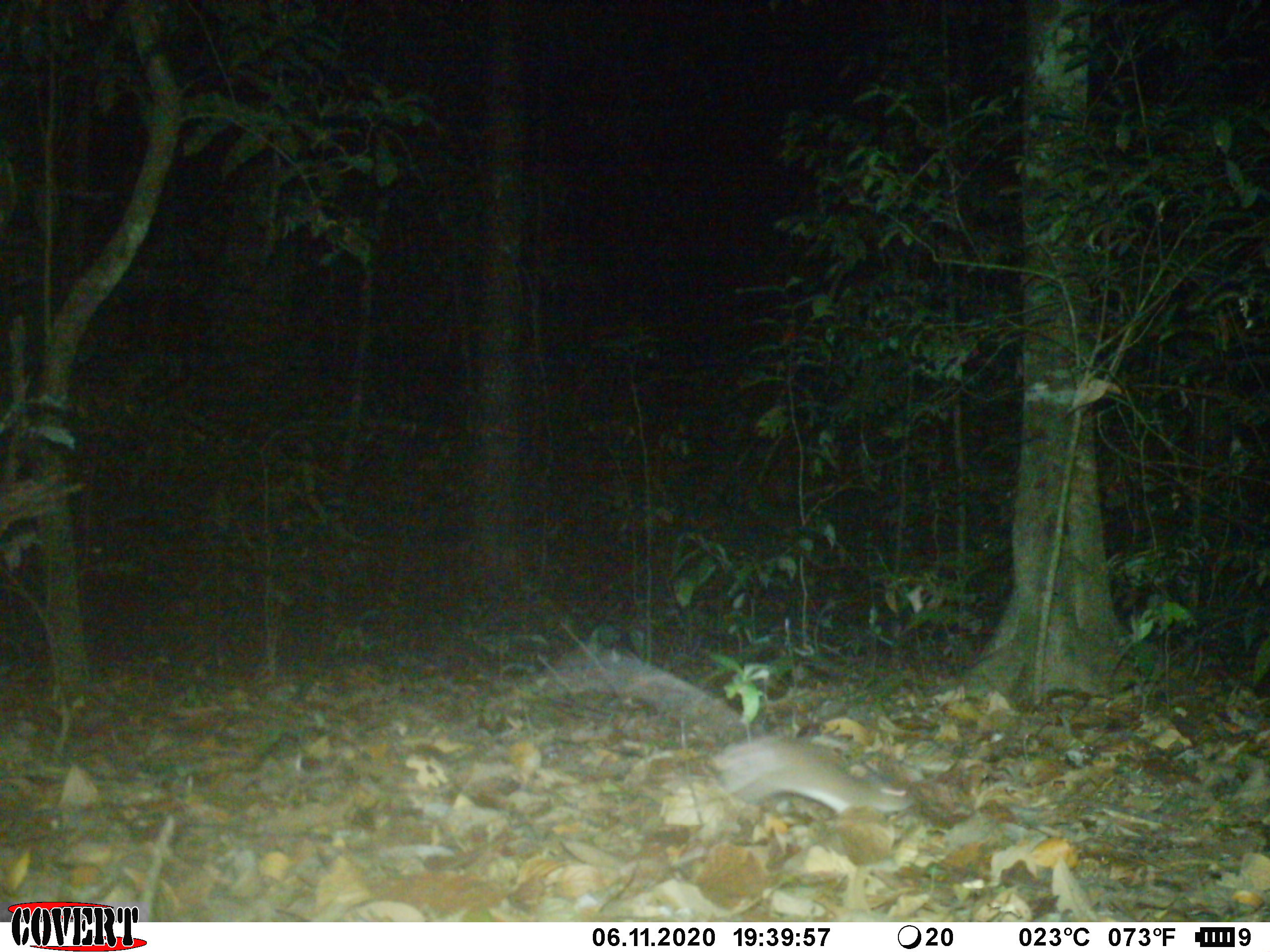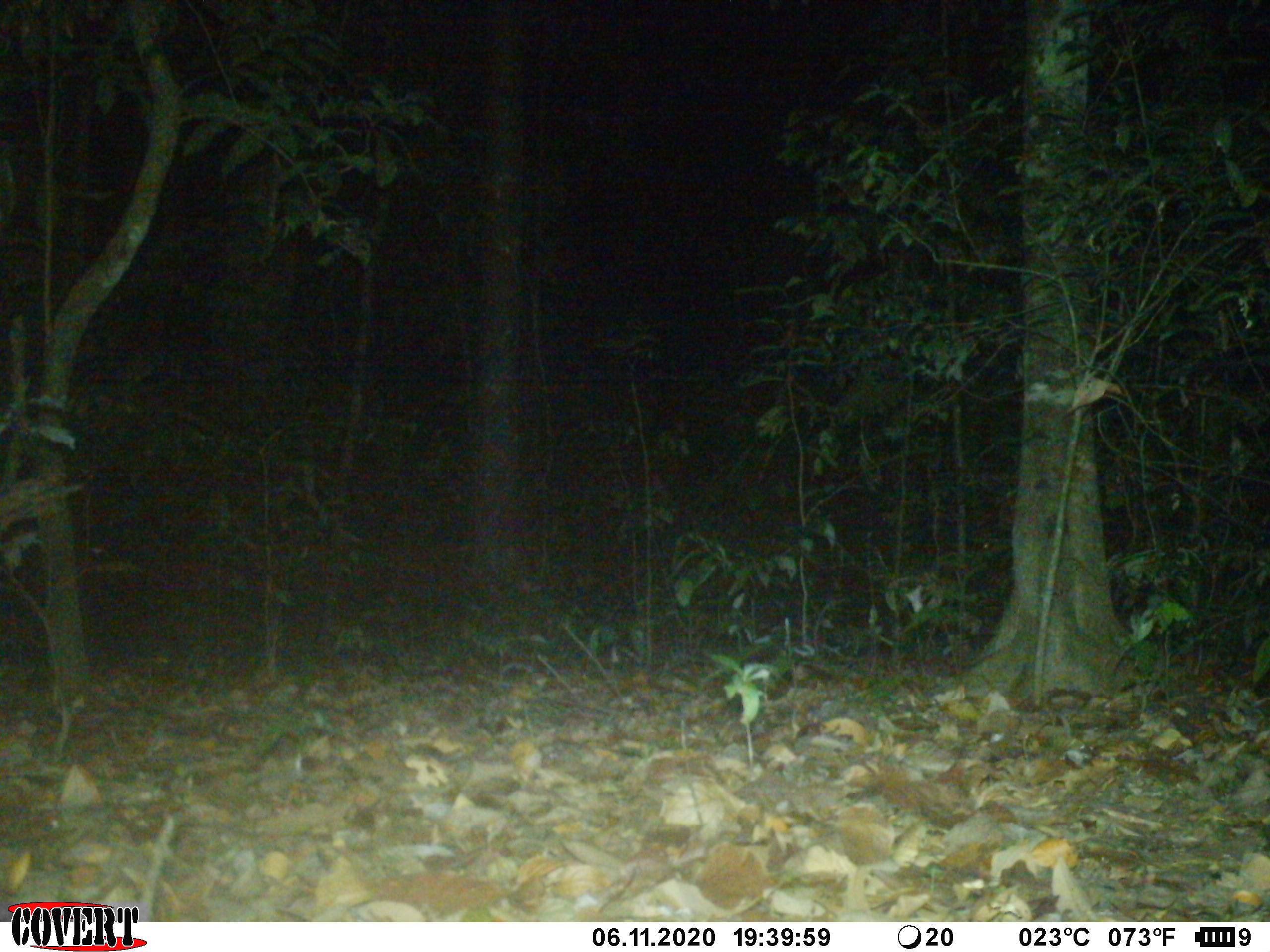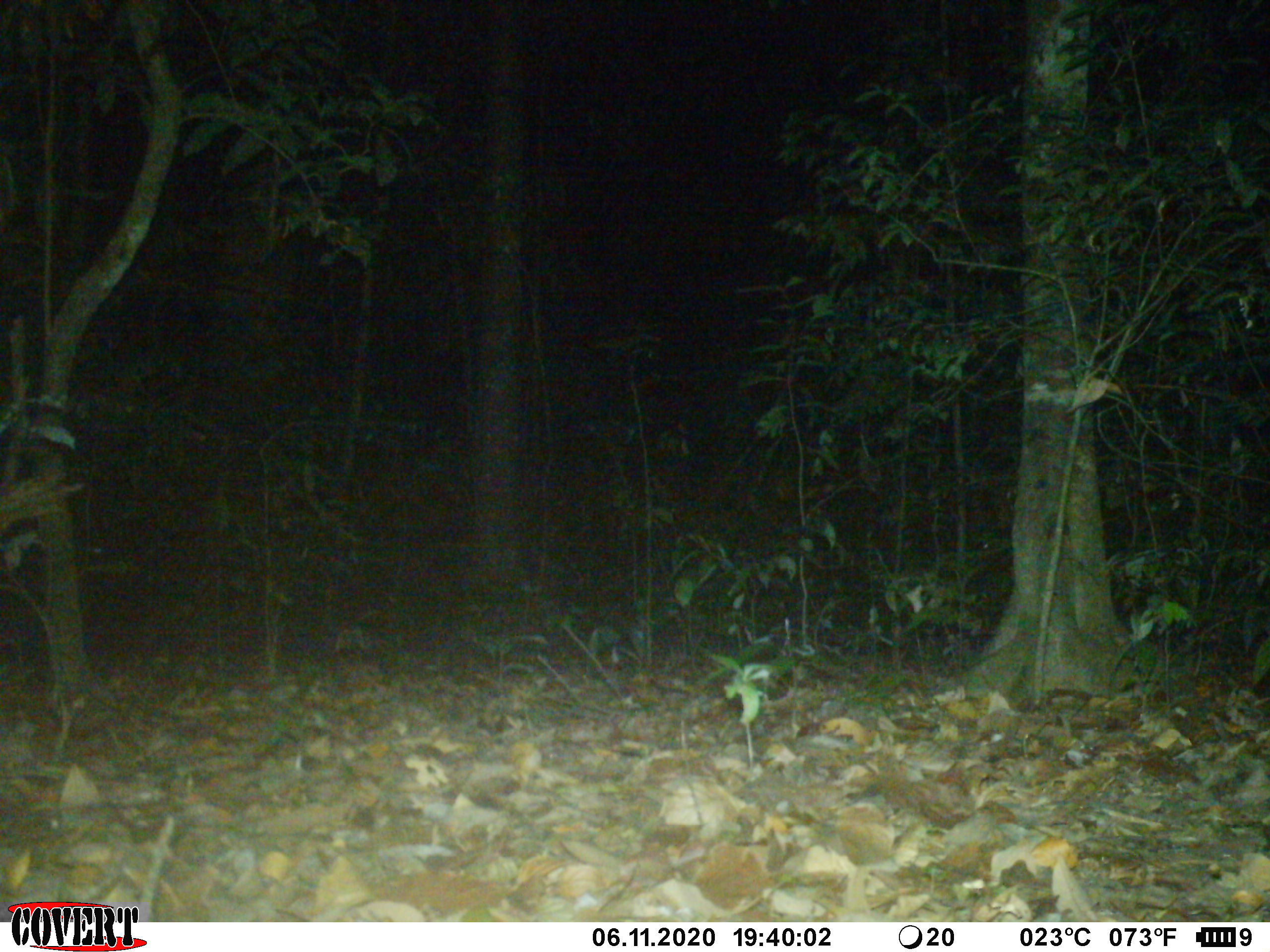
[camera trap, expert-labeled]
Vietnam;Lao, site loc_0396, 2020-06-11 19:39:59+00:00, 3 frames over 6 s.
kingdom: Animalia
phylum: Chordata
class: Mammalia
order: Rodentia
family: Muridae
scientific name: Muridae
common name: old-world mice and rats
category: unidentified murid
Unidentified murid (old-world mice and rats) (Muridae). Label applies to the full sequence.